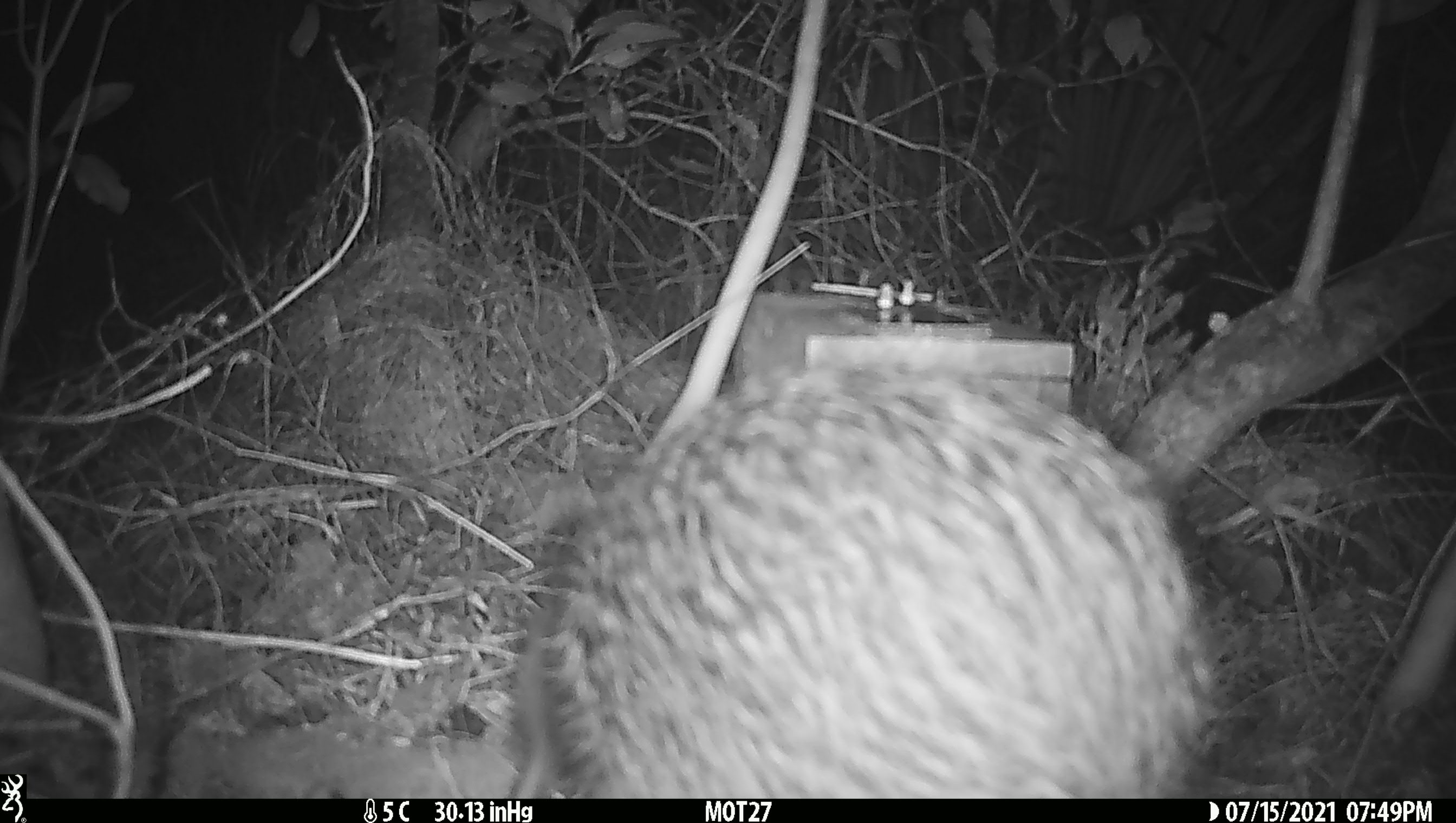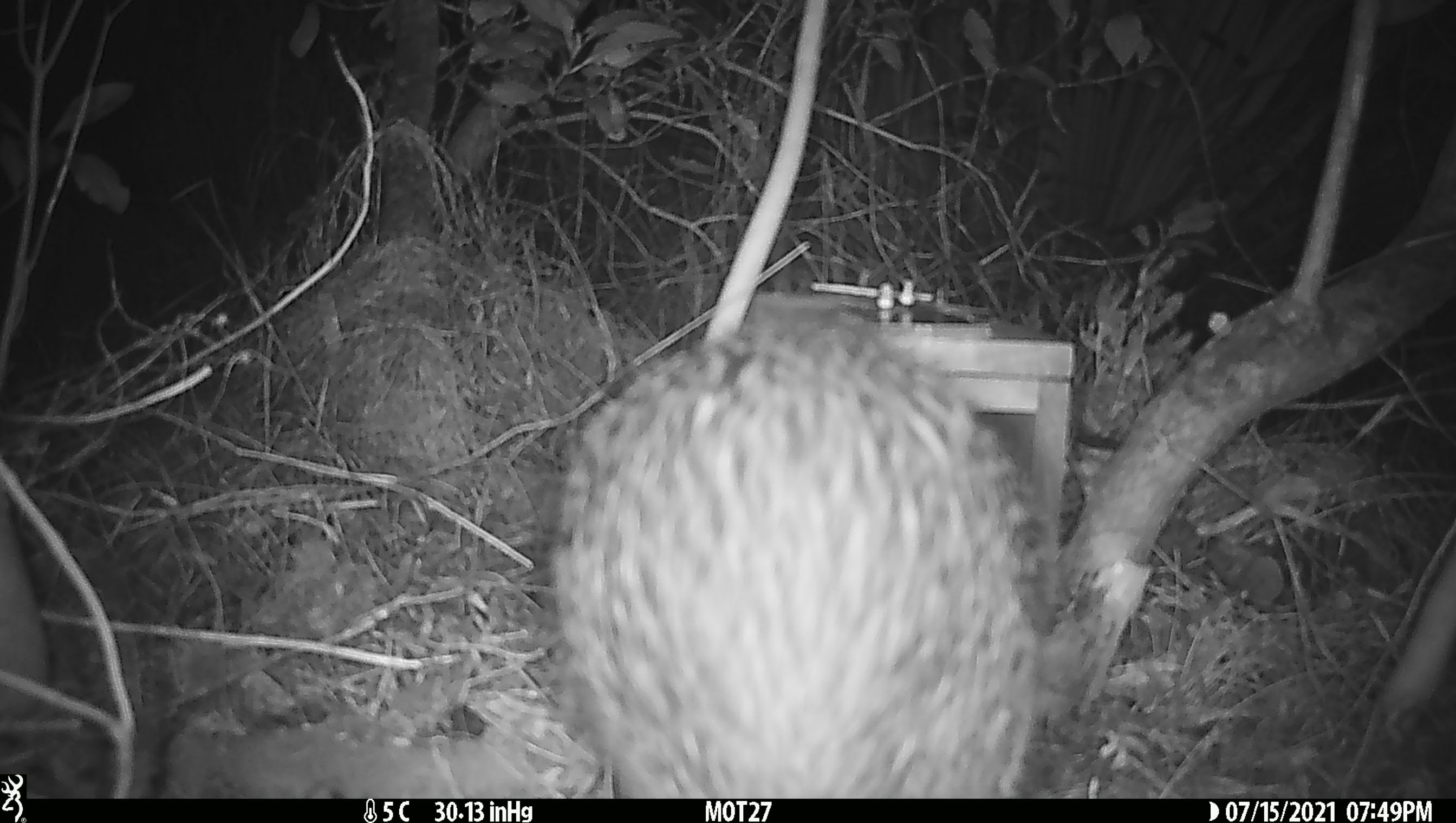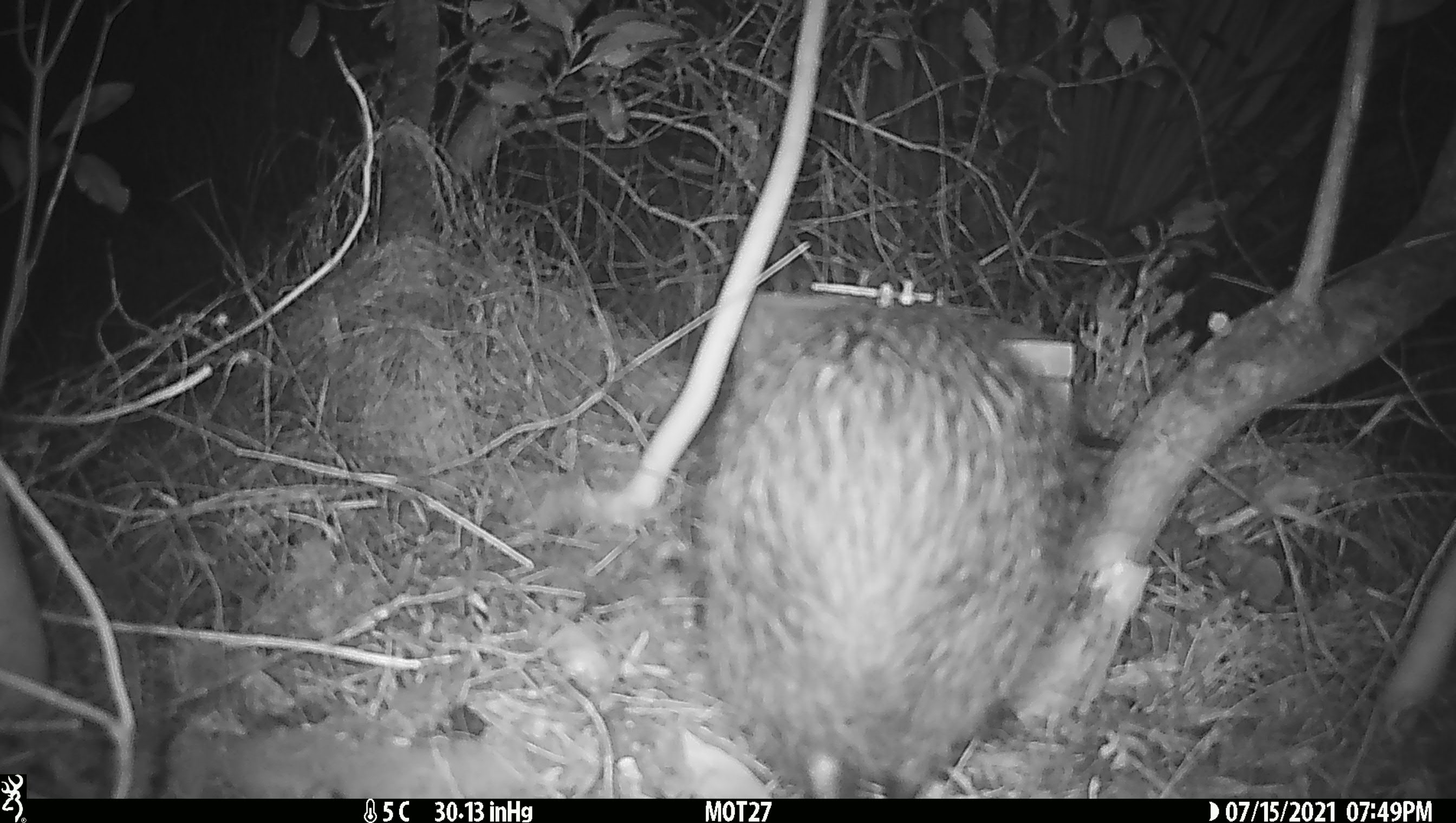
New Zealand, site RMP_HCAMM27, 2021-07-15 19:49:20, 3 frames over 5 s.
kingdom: Animalia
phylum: Chordata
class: Aves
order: Apterygiformes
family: Apterygidae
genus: Apteryx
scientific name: Apteryx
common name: kiwi